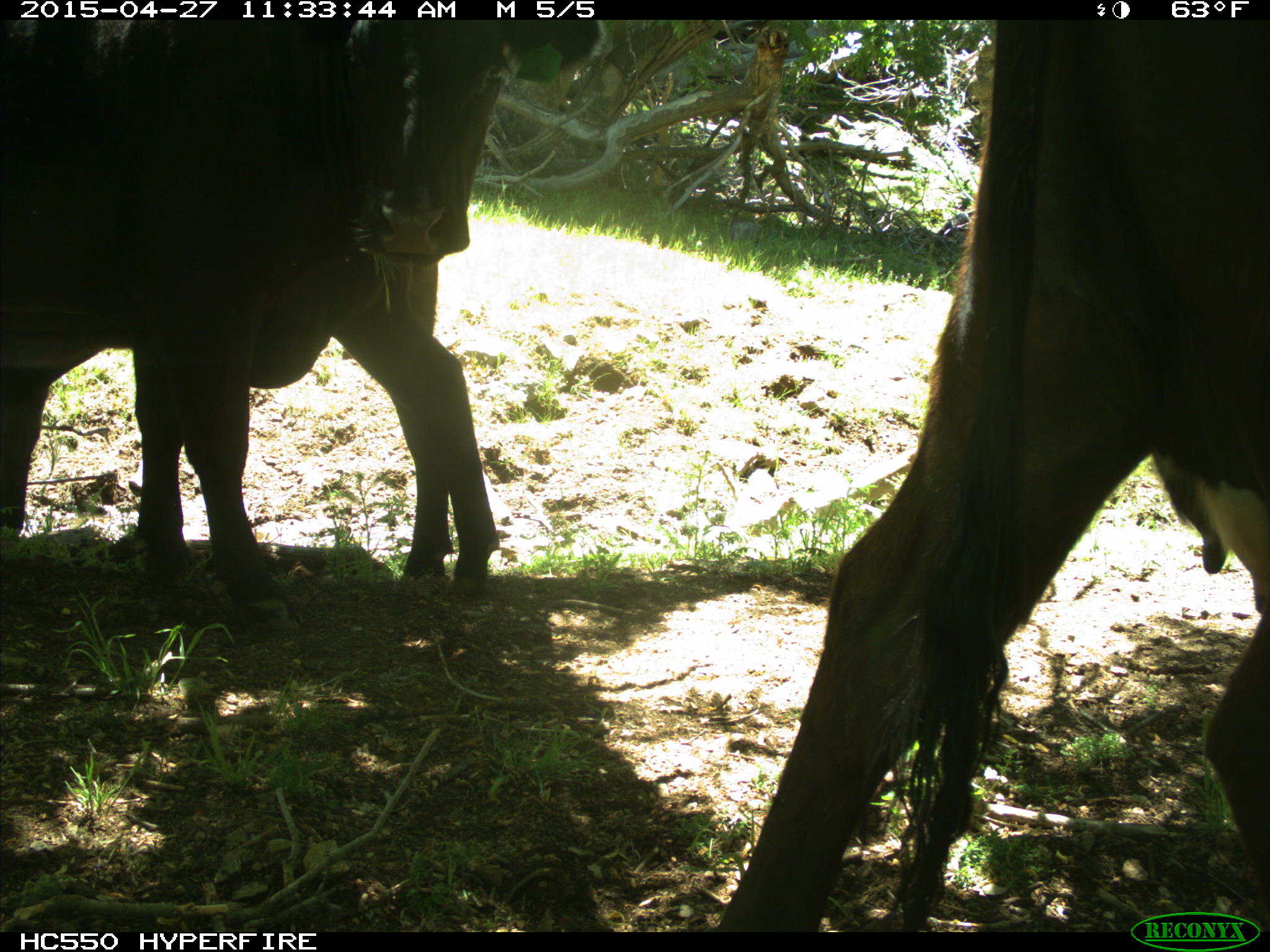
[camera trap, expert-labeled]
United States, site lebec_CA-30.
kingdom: Animalia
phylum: Chordata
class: Mammalia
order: Artiodactyla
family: Bovidae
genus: Bos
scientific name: Bos taurus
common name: domestic cow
Bos taurus (domestic cow).